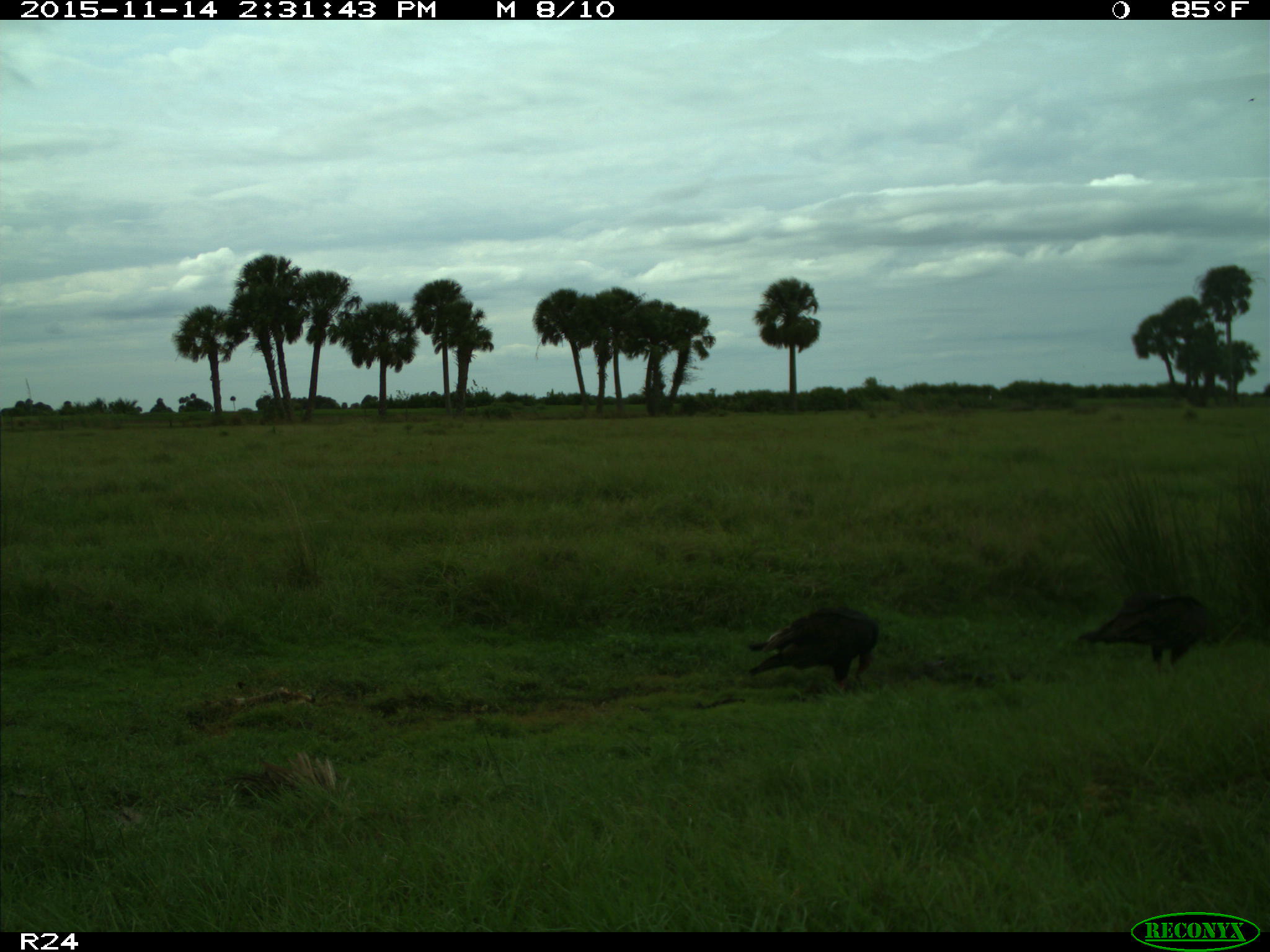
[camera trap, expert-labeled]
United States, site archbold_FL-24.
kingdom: Animalia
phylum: Chordata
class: Aves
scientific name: Aves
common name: birds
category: unidentified bird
Unidentified bird (birds) (Aves).